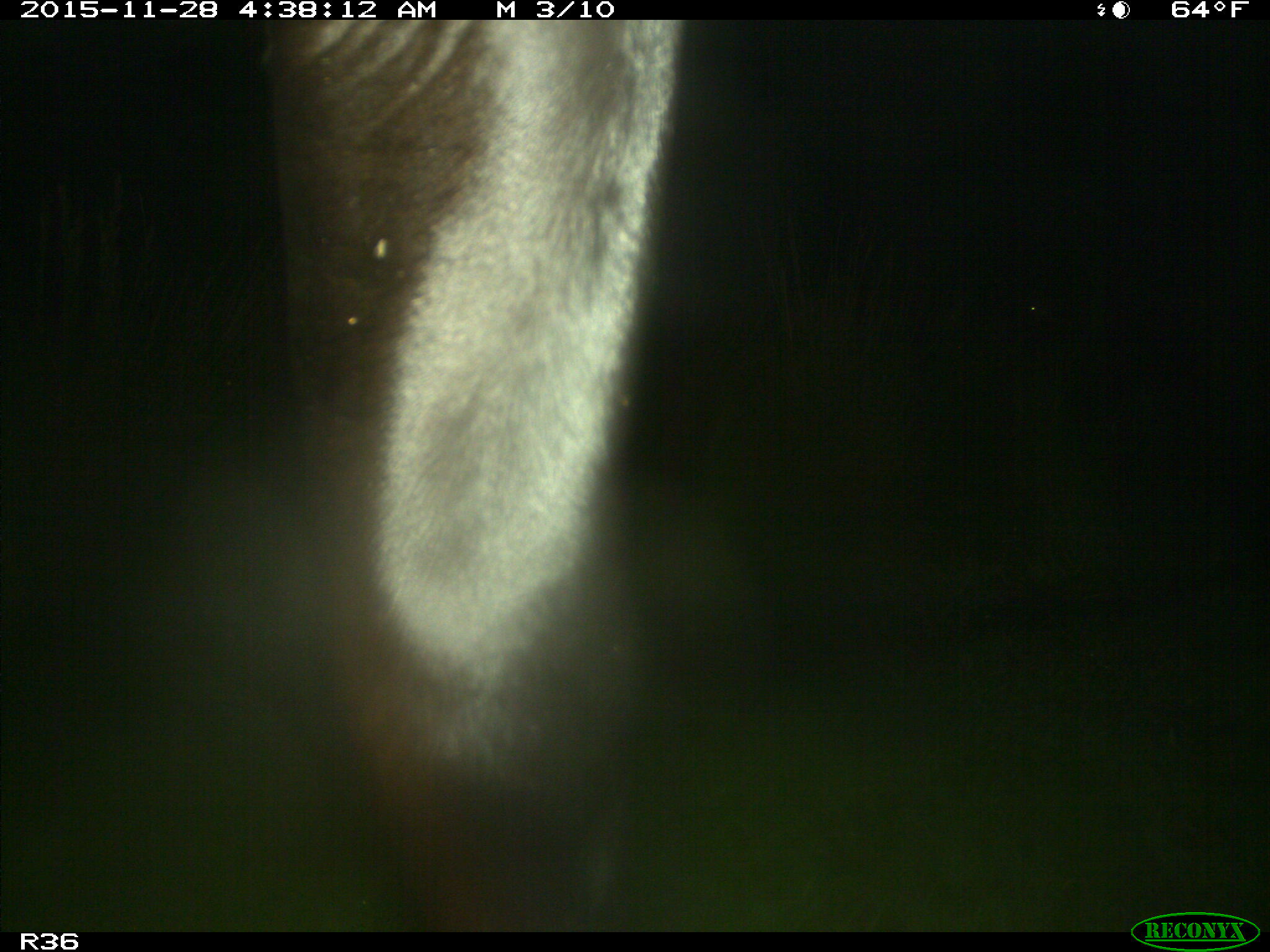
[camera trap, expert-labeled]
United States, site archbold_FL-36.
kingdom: Animalia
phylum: Chordata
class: Mammalia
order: Artiodactyla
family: Bovidae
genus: Bos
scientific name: Bos taurus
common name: domestic cow